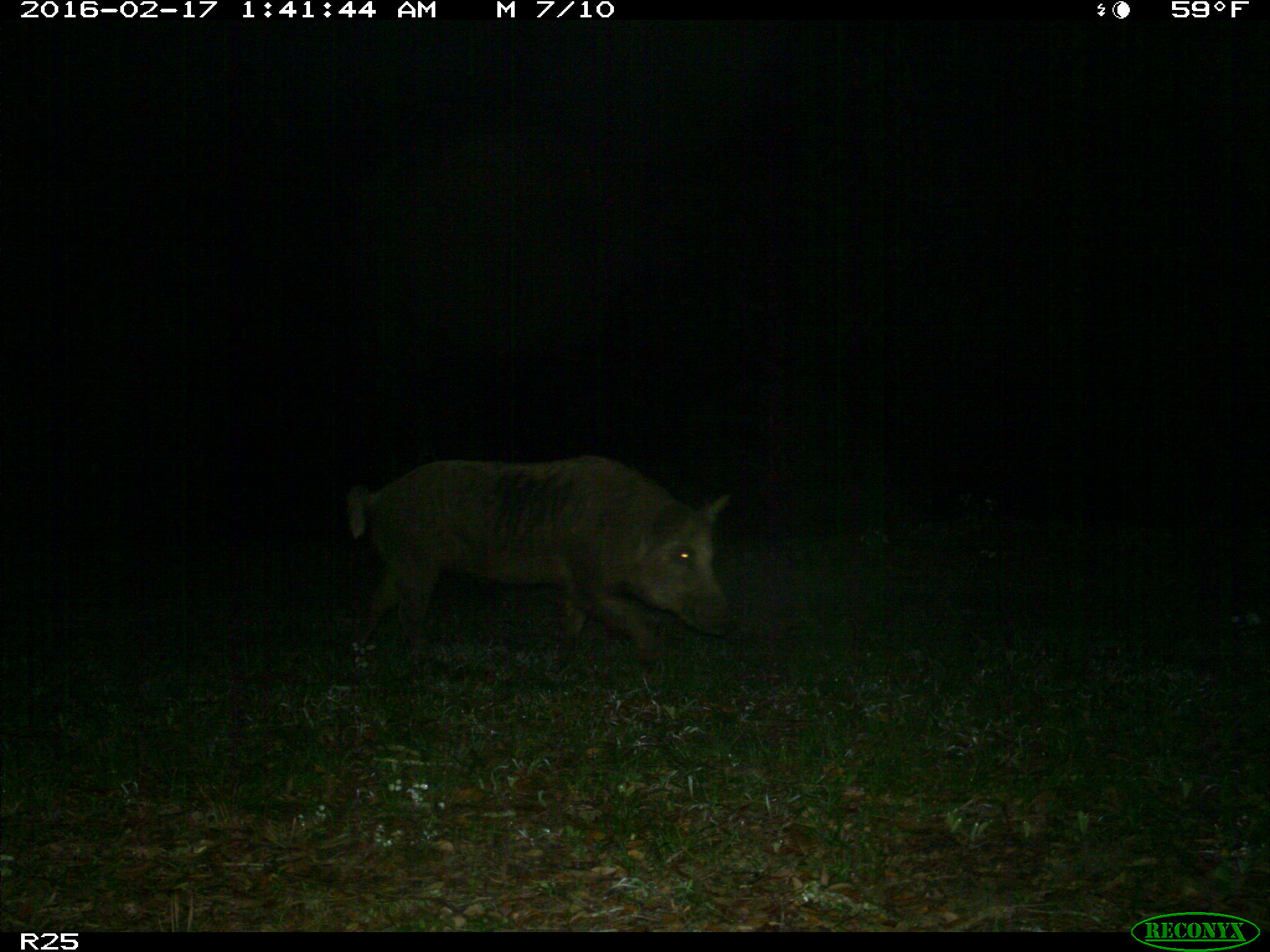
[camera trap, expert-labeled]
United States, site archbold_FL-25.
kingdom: Animalia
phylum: Chordata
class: Mammalia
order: Artiodactyla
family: Suidae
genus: Sus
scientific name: Sus scrofa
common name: wild boar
Sus scrofa (wild boar).